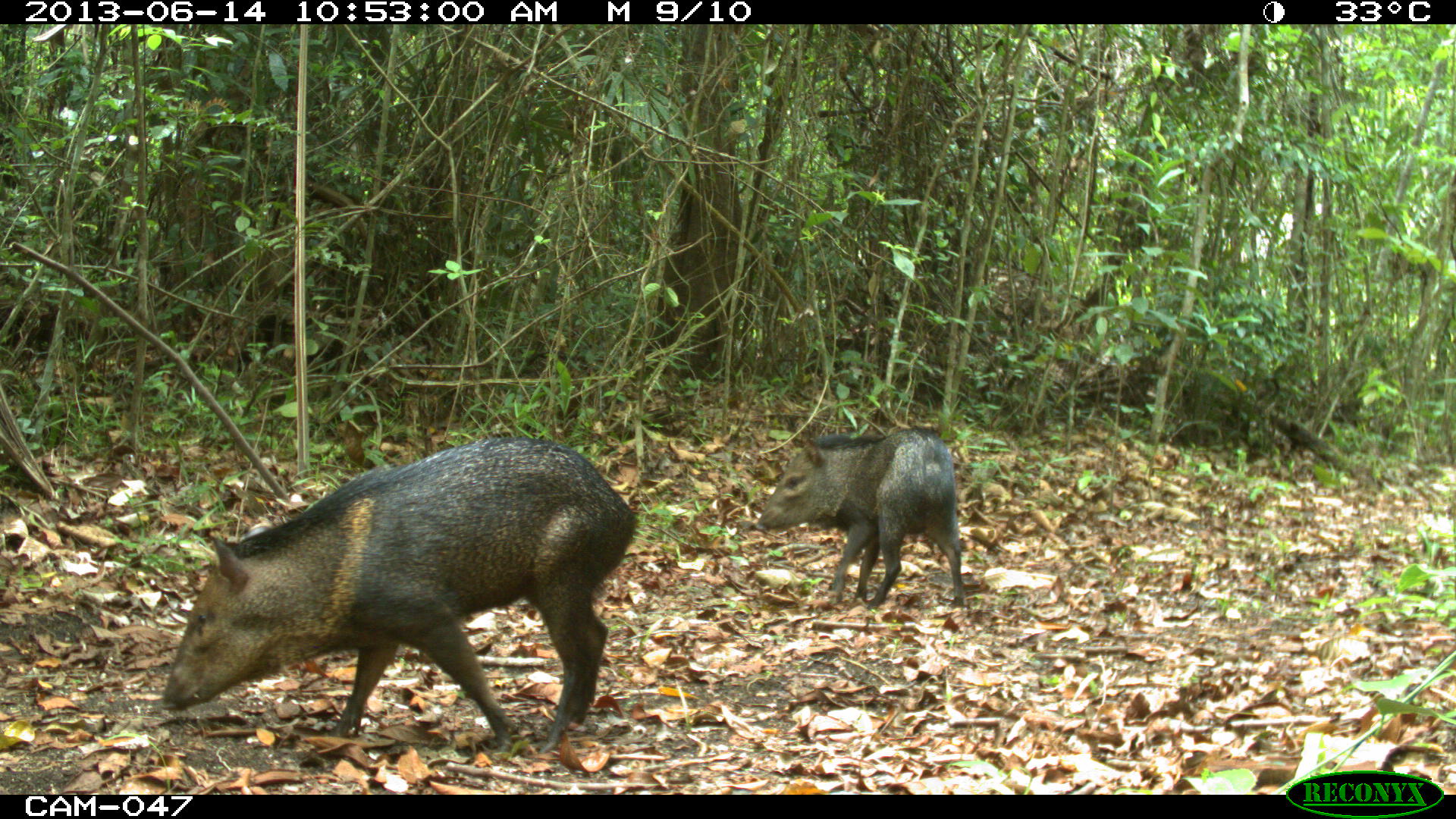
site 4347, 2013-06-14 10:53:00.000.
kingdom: Animalia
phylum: Chordata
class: Mammalia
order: Artiodactyla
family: Tayassuidae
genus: Pecari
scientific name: Pecari tajacu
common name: collared peccary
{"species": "Pecari tajacu (collared peccary)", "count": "2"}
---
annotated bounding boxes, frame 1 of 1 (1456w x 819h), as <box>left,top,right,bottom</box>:
pecari tajacu: <box>162,438,637,751</box>; <box>755,428,964,608</box>